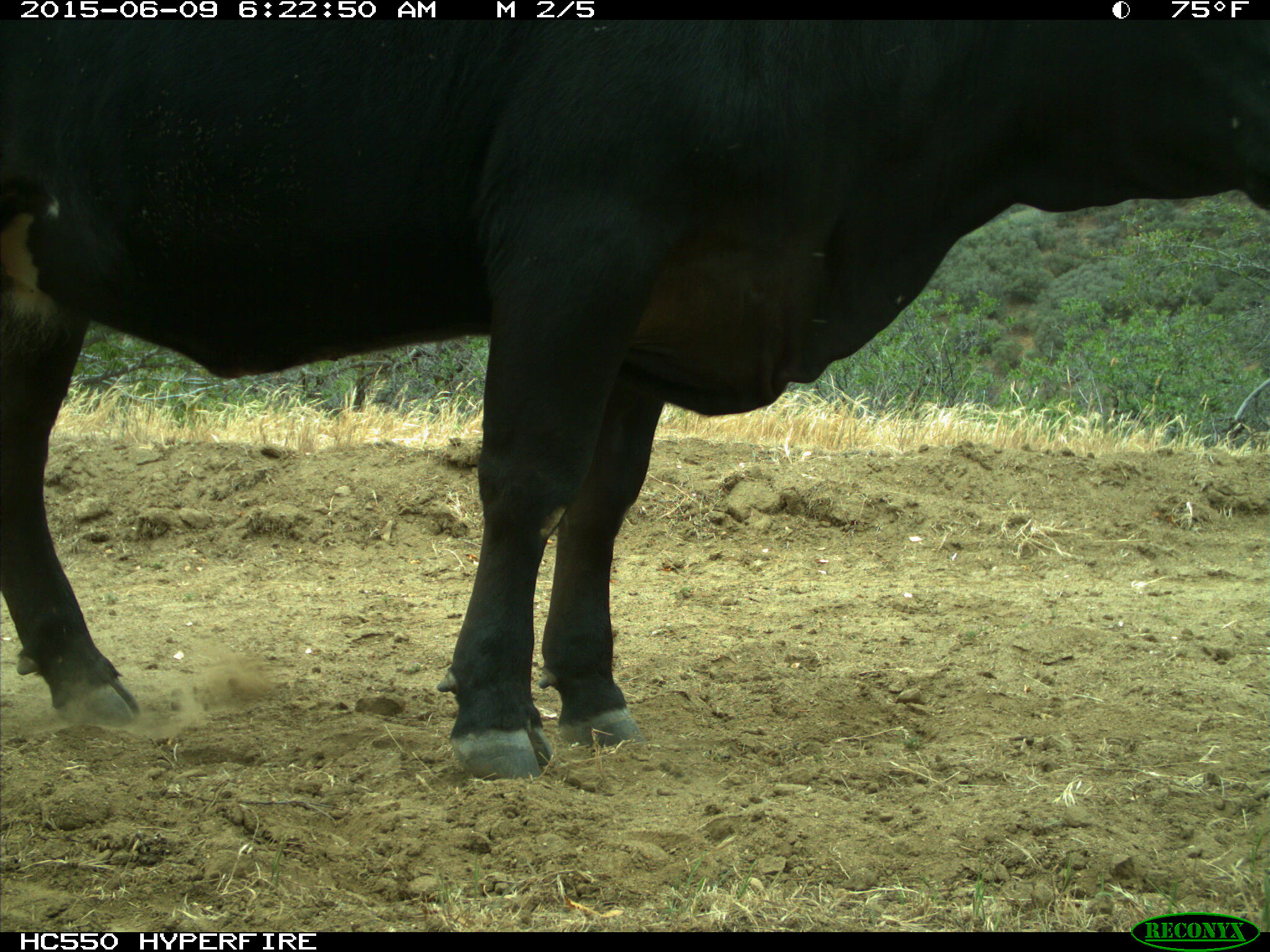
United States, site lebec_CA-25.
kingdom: Animalia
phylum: Chordata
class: Mammalia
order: Artiodactyla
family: Bovidae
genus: Bos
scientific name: Bos taurus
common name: domestic cow